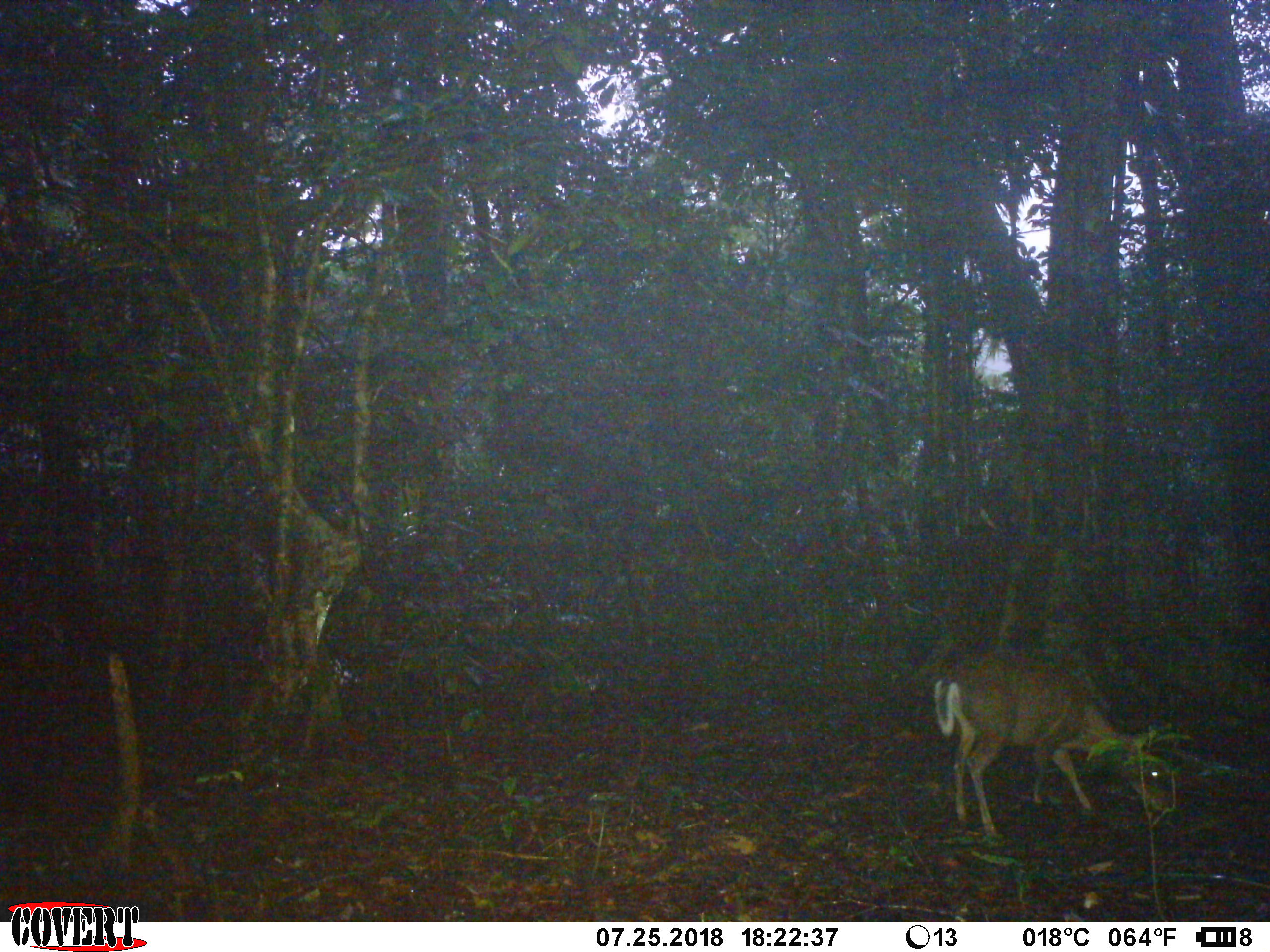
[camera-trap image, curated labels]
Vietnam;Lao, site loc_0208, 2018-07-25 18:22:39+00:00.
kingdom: Animalia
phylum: Chordata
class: Mammalia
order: Artiodactyla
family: Cervidae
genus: Muntiacus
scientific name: Muntiacus rooseveltorum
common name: roosevelt's muntjac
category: roosevelts muntjac group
Roosevelts muntjac group (roosevelt's muntjac) (Muntiacus rooseveltorum). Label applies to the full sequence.